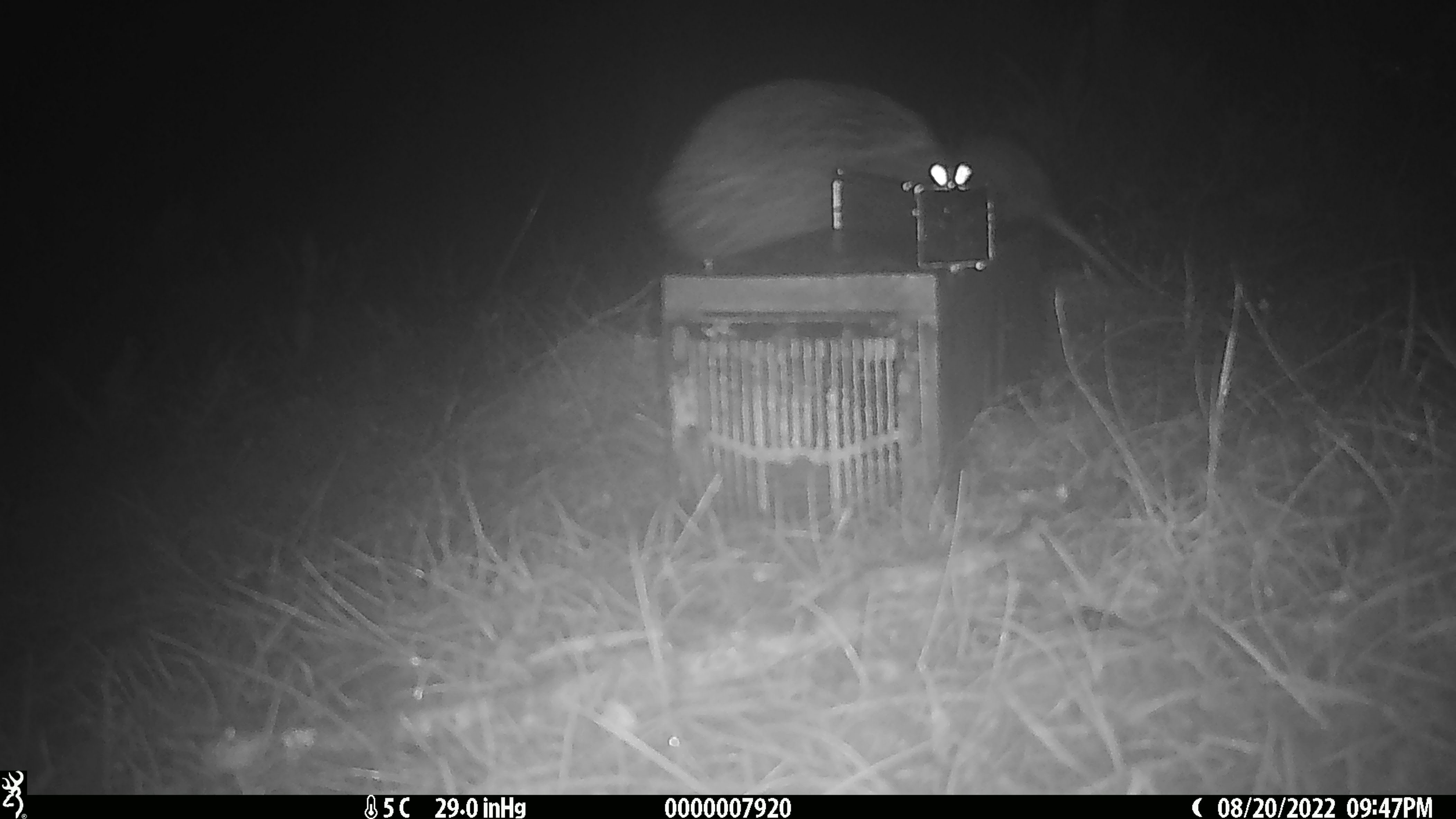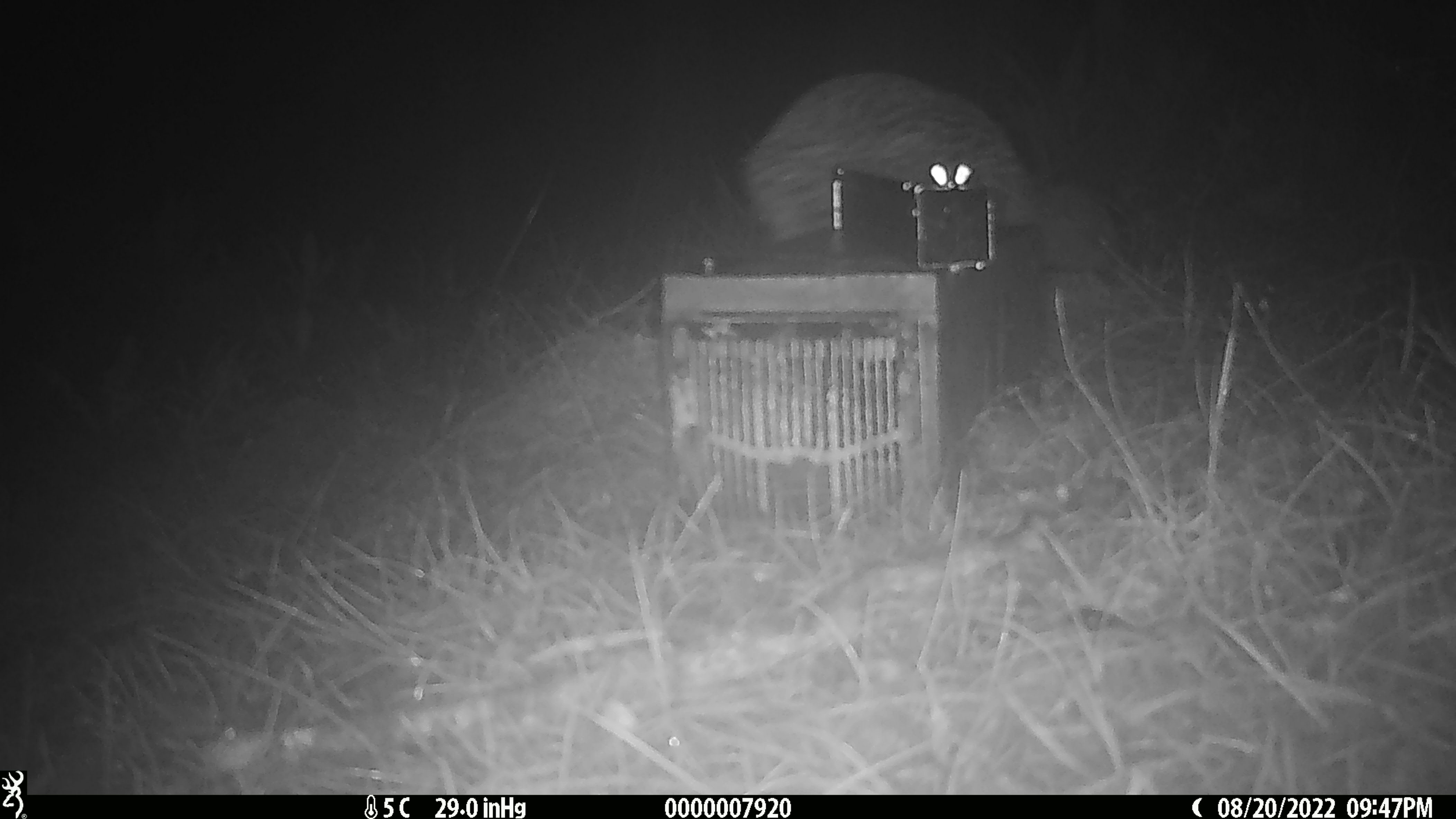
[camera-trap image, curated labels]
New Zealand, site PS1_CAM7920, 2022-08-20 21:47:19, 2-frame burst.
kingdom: Animalia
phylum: Chordata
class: Aves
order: Apterygiformes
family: Apterygidae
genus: Apteryx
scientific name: Apteryx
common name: kiwi